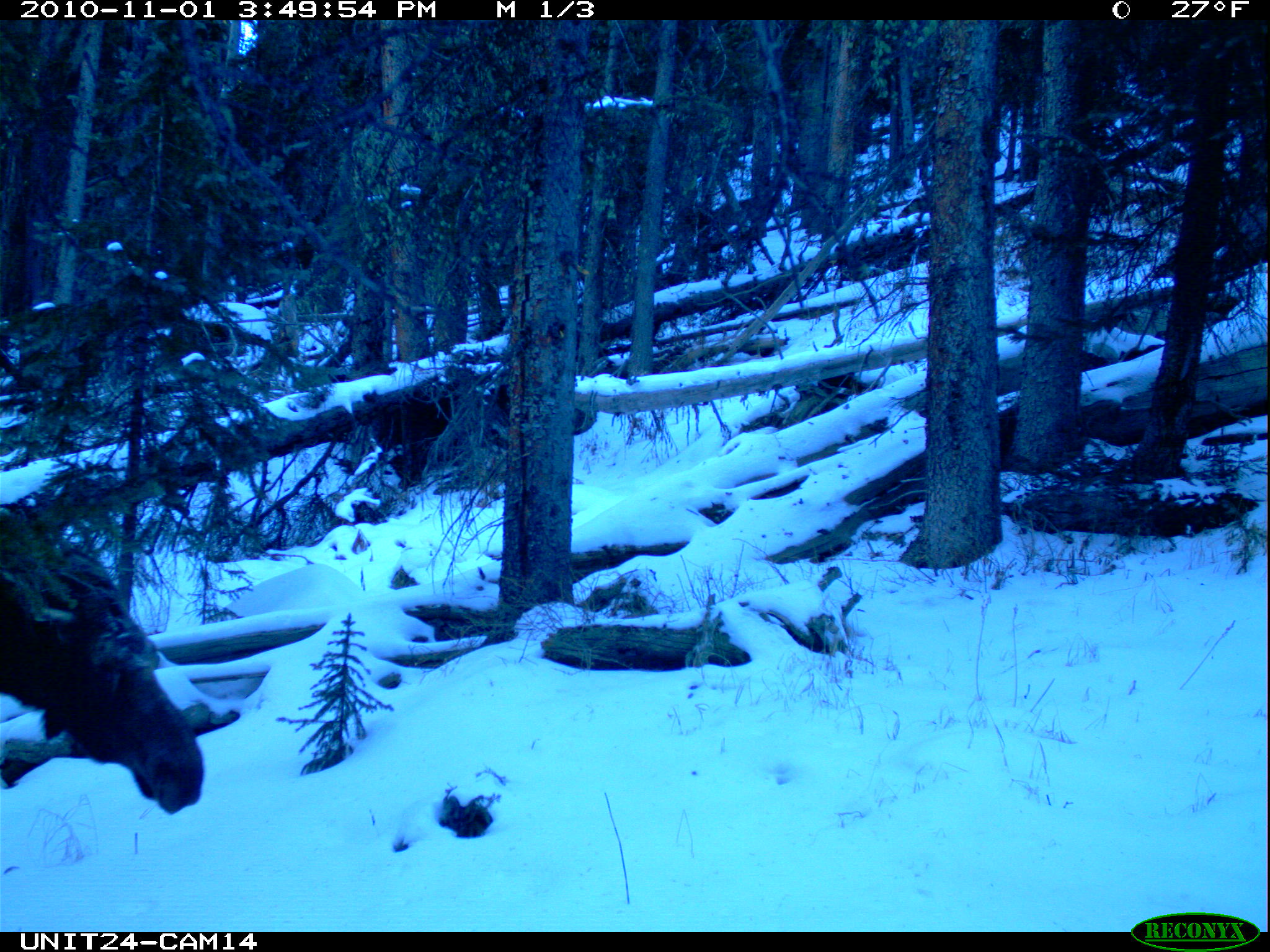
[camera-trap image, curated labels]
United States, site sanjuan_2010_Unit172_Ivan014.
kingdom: Animalia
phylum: Chordata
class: Mammalia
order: Artiodactyla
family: Cervidae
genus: Alces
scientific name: Alces alces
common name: moose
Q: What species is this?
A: Alces alces (moose).